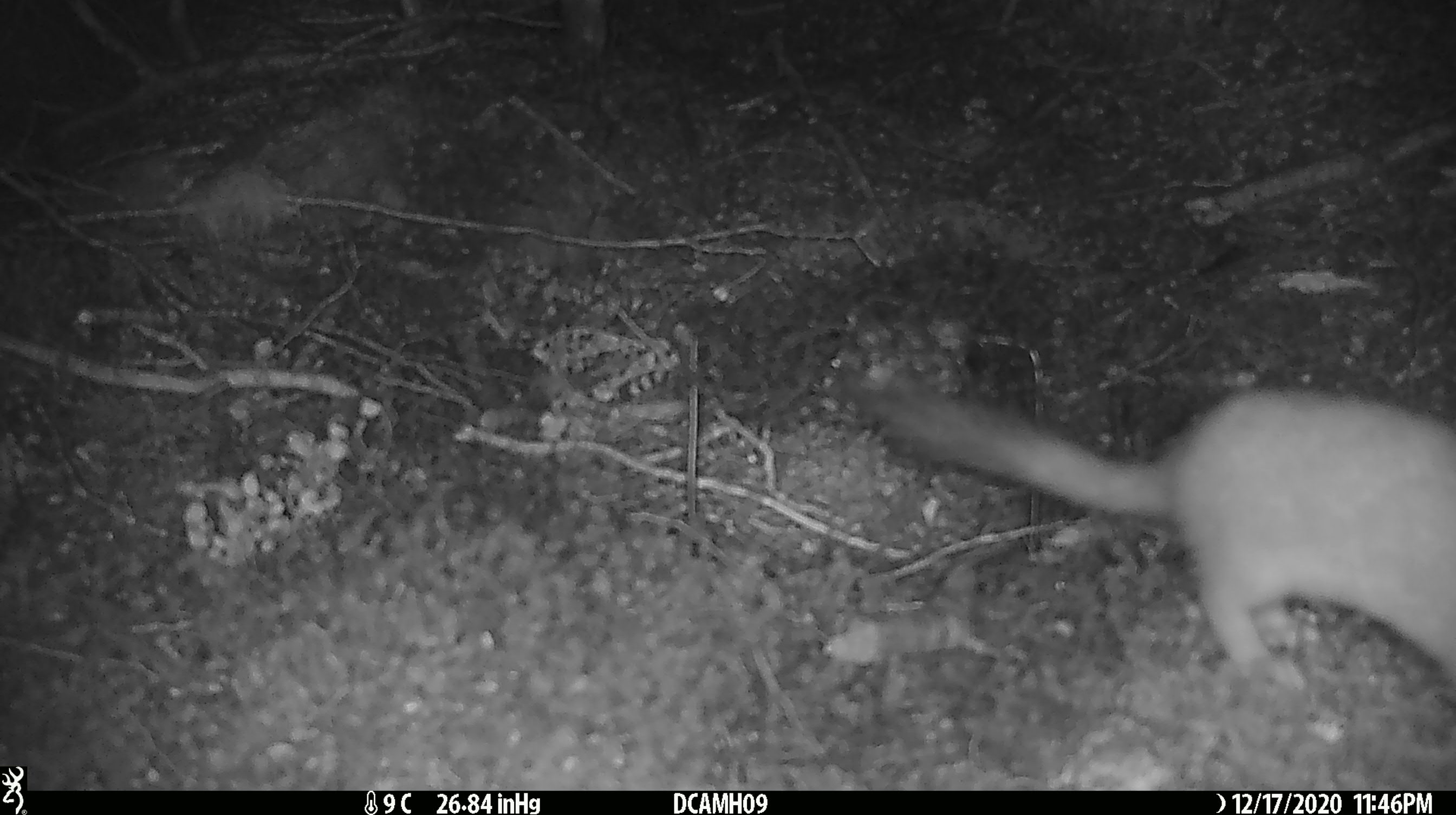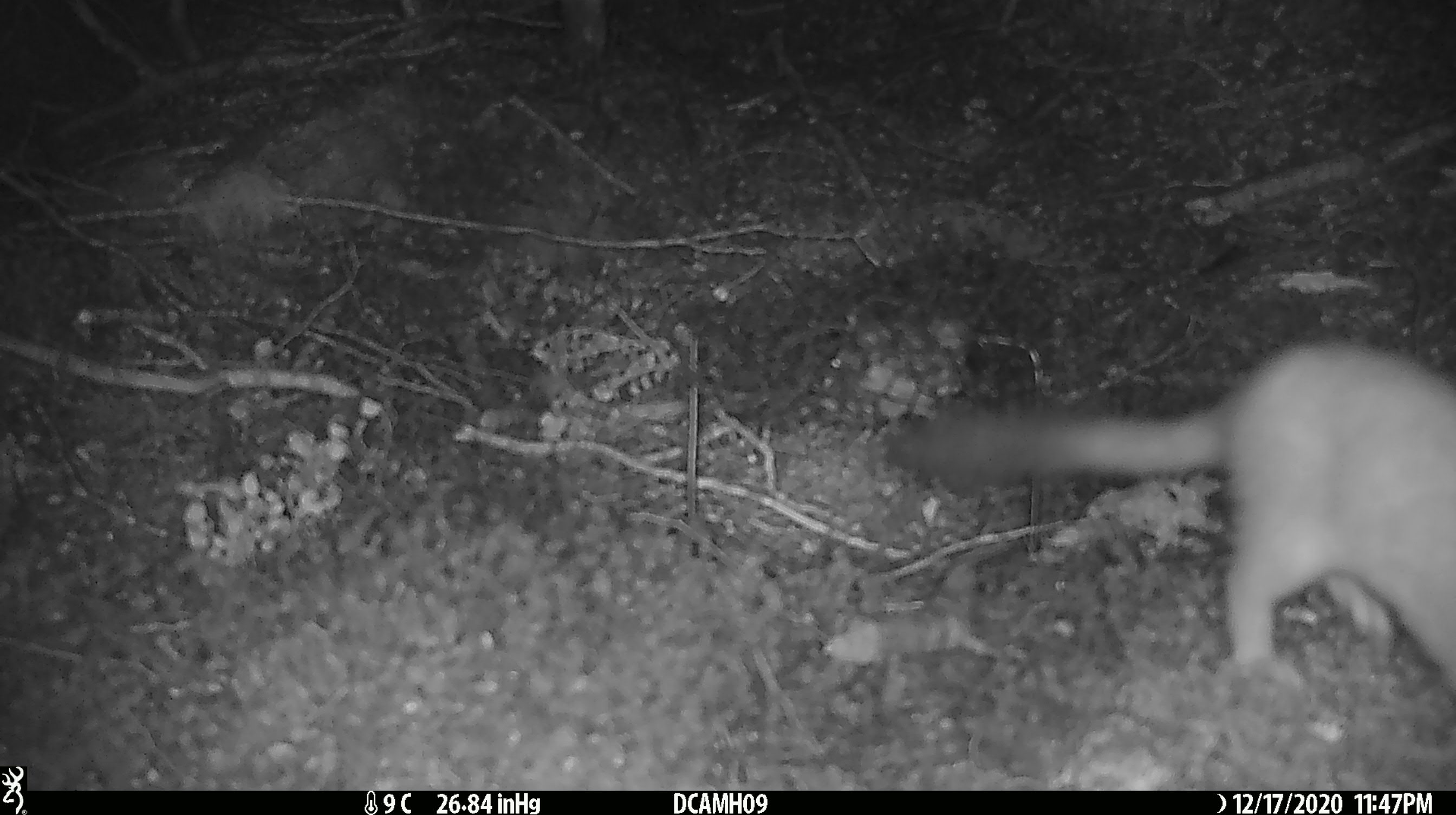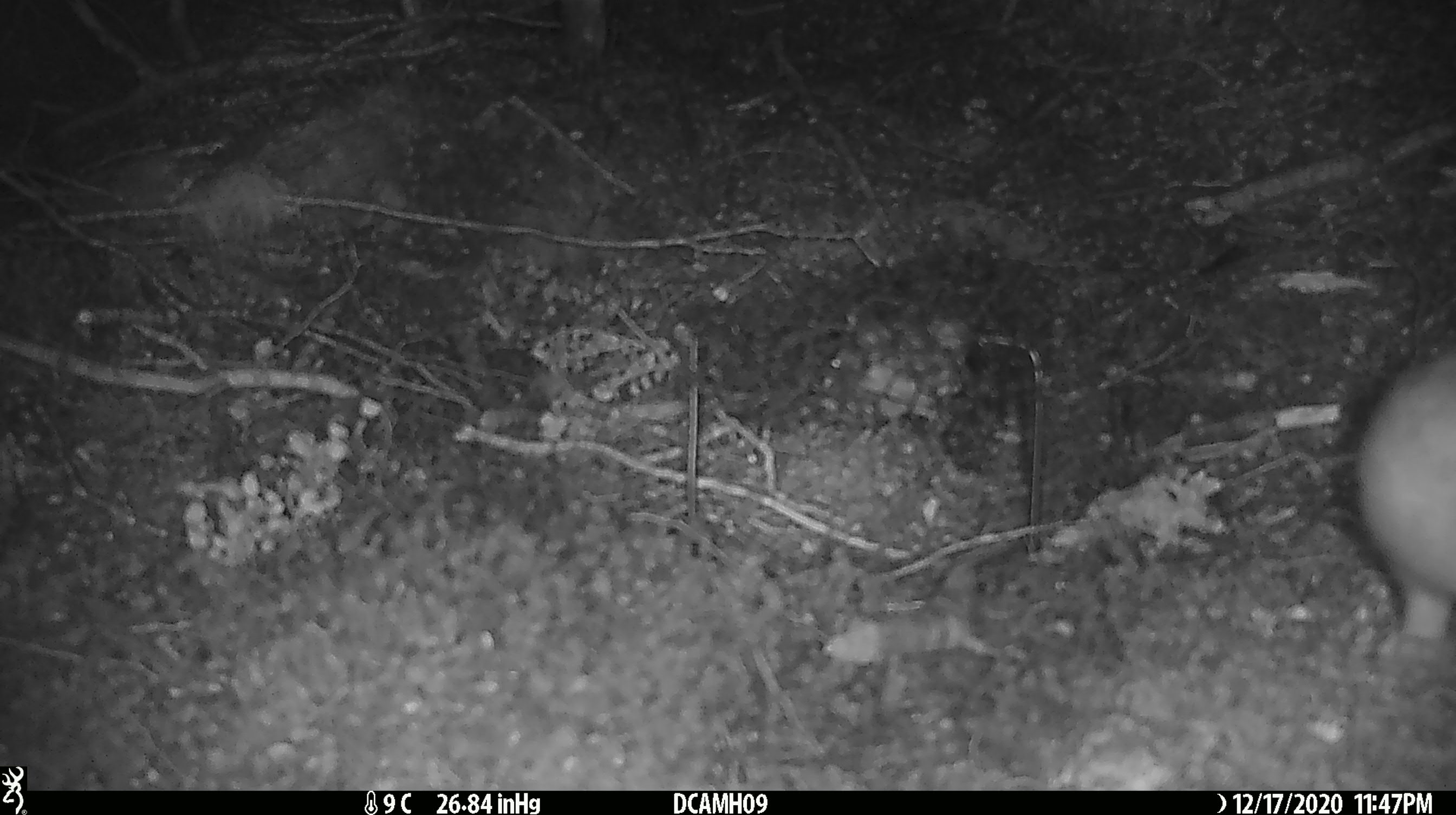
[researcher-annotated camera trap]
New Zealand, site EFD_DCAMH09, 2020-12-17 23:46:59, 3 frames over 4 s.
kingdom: Animalia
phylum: Chordata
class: Mammalia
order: Carnivora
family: Mustelidae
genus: Mustela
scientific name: Mustela erminea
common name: stoat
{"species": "stoat (Mustela erminea)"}